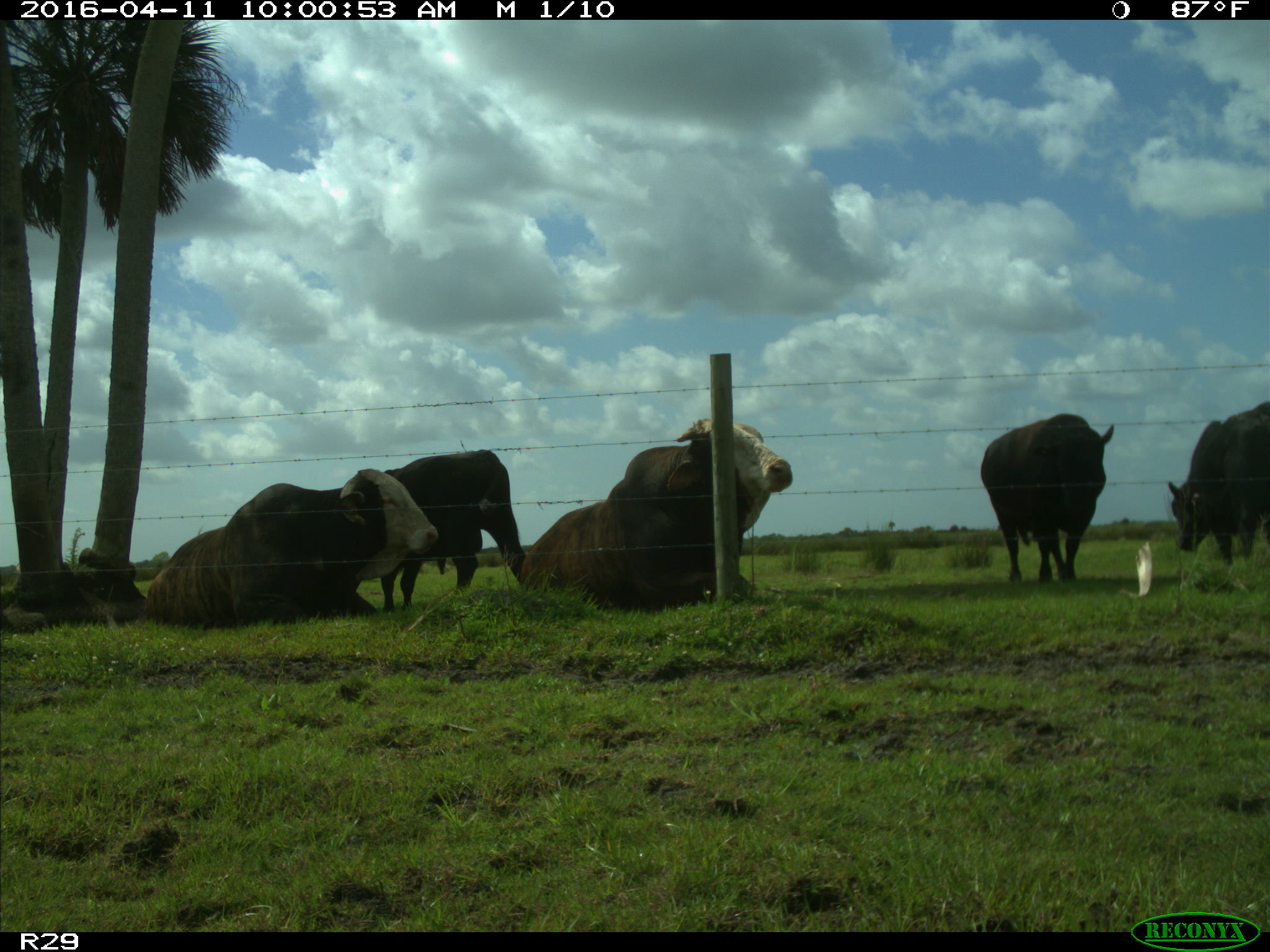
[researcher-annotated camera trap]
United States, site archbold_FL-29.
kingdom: Animalia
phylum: Chordata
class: Mammalia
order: Artiodactyla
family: Bovidae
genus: Bos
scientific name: Bos taurus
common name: domestic cow